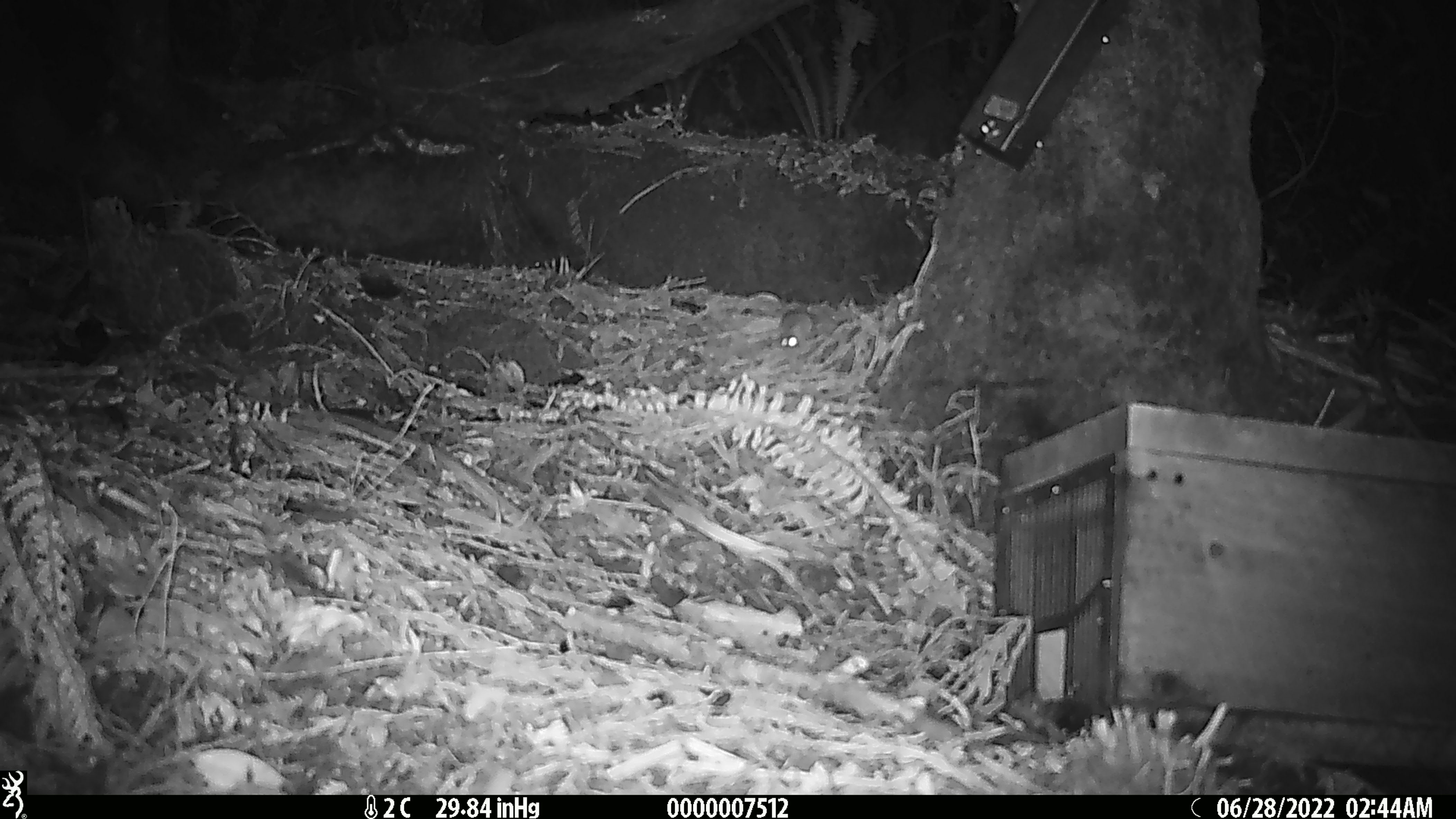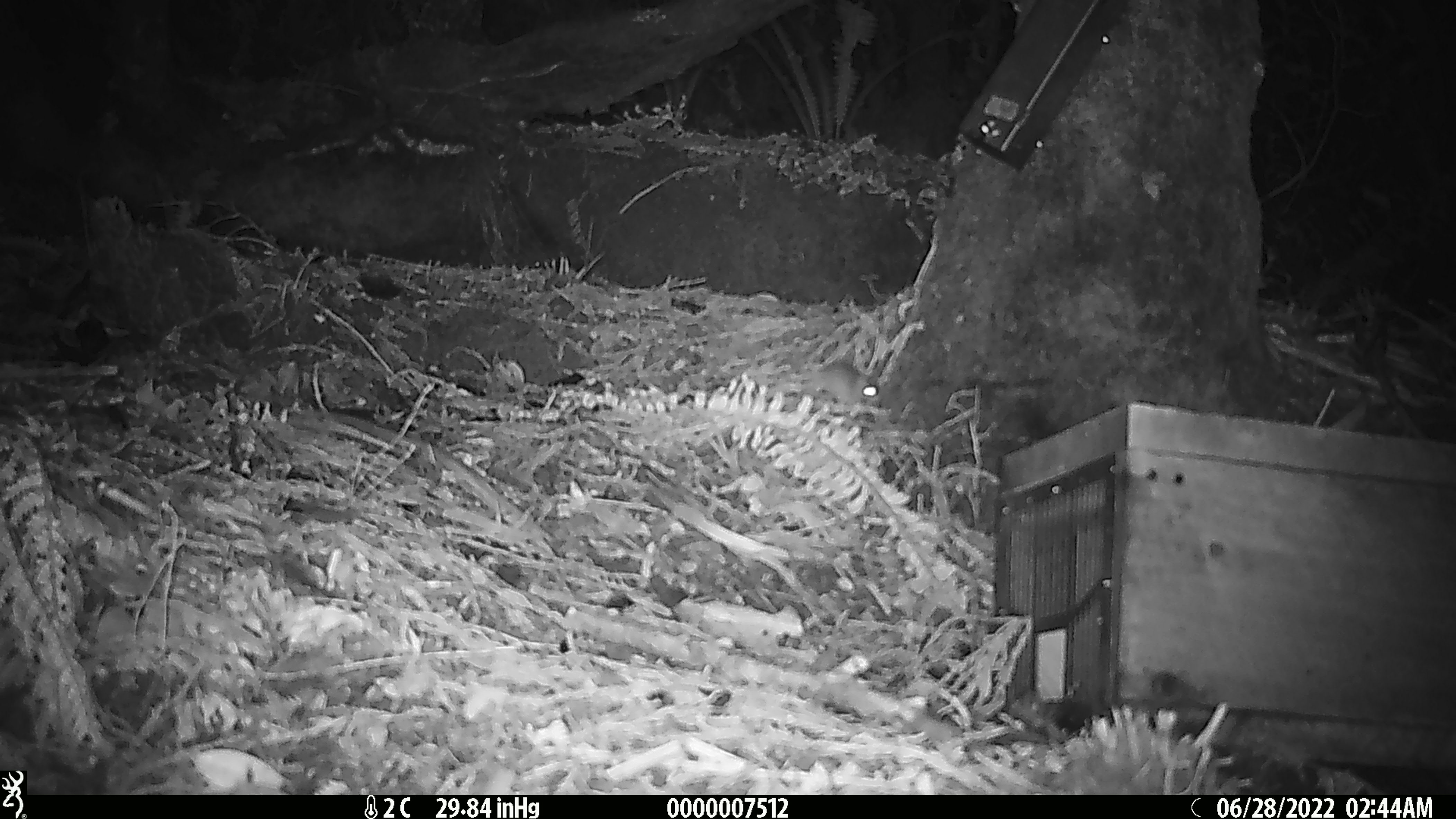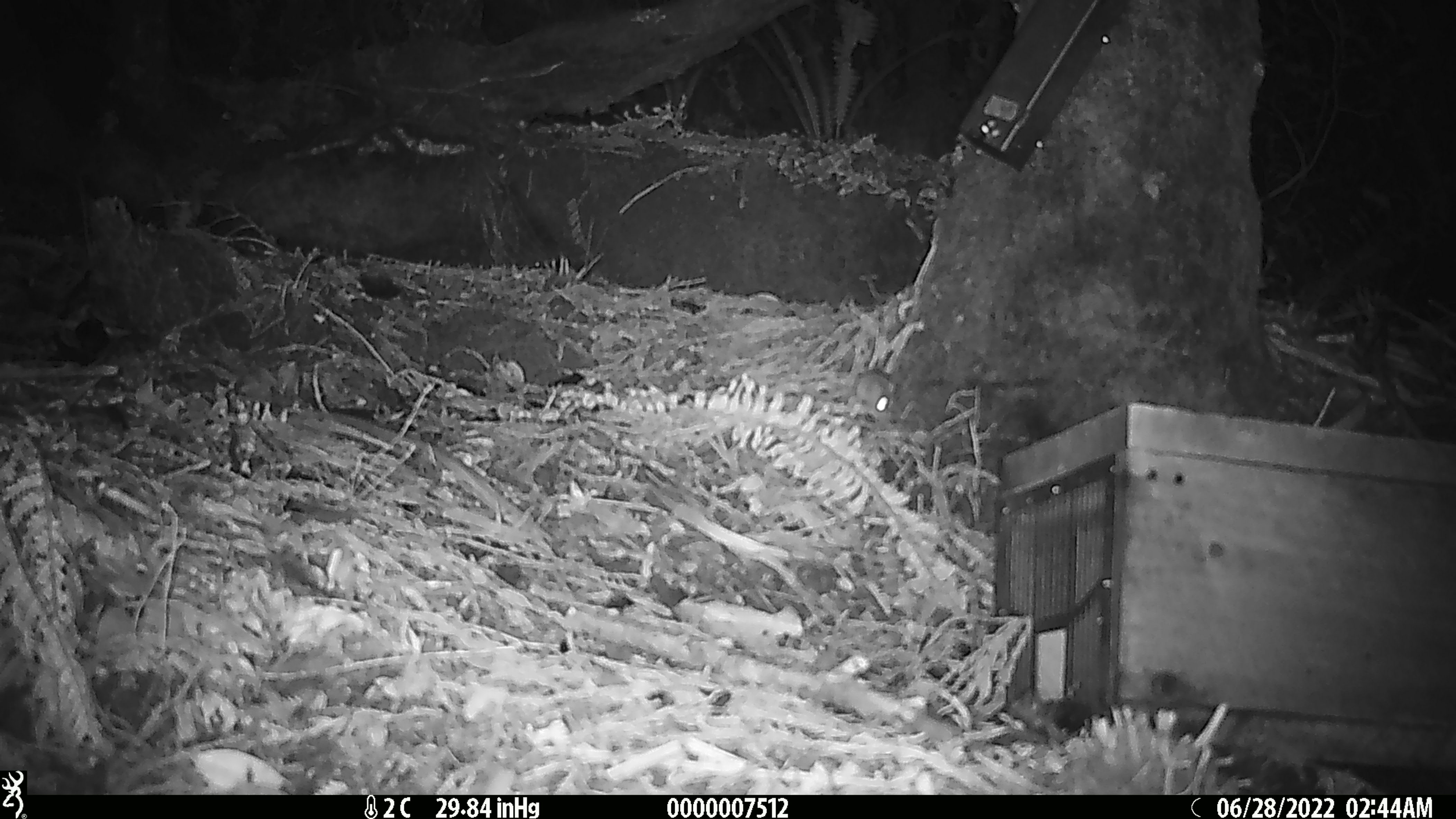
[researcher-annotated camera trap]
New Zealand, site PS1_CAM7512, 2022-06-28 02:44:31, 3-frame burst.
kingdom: Animalia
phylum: Chordata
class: Mammalia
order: Rodentia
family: Muridae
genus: Mus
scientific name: Mus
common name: mouse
Mouse (Mus).